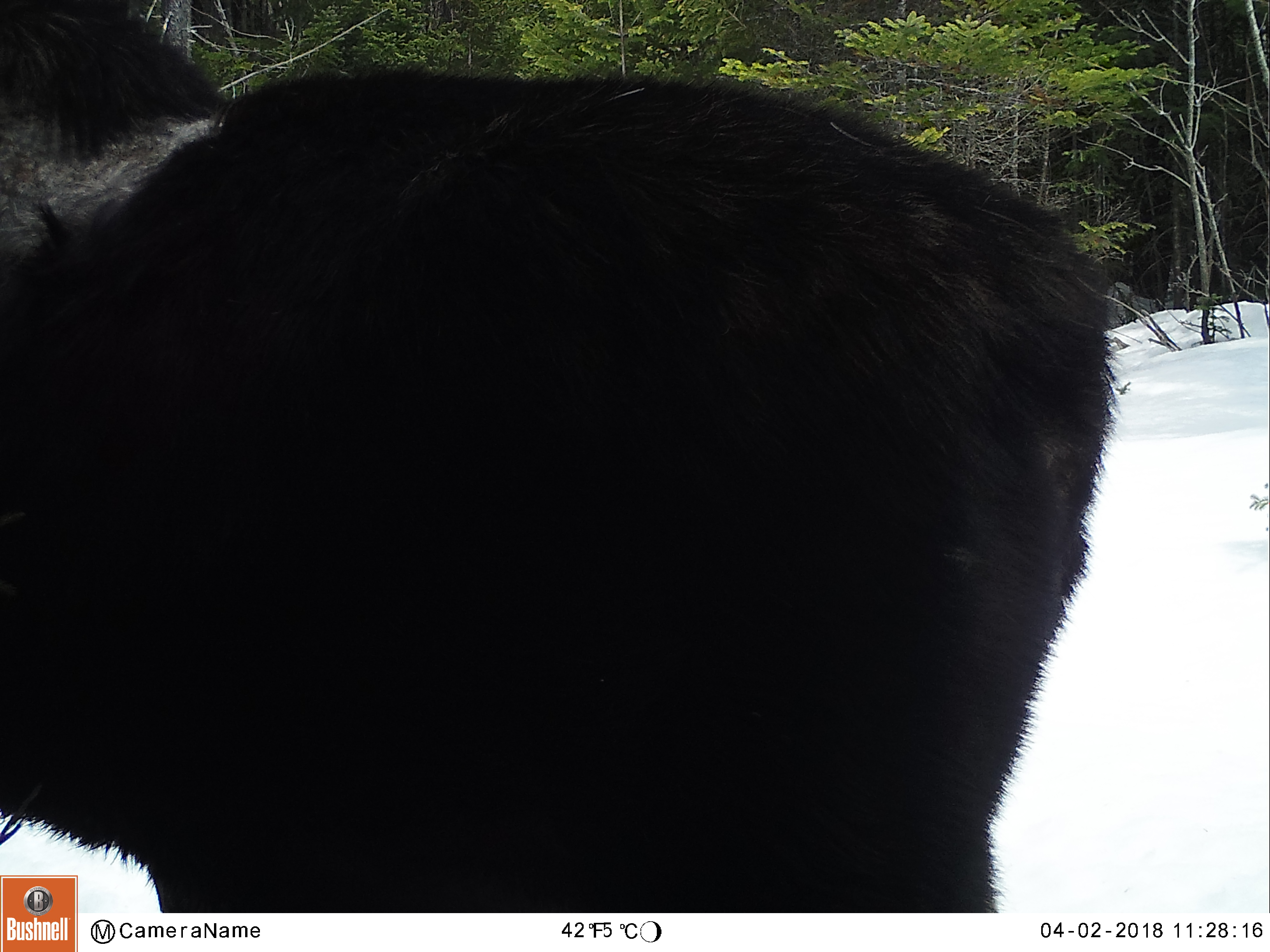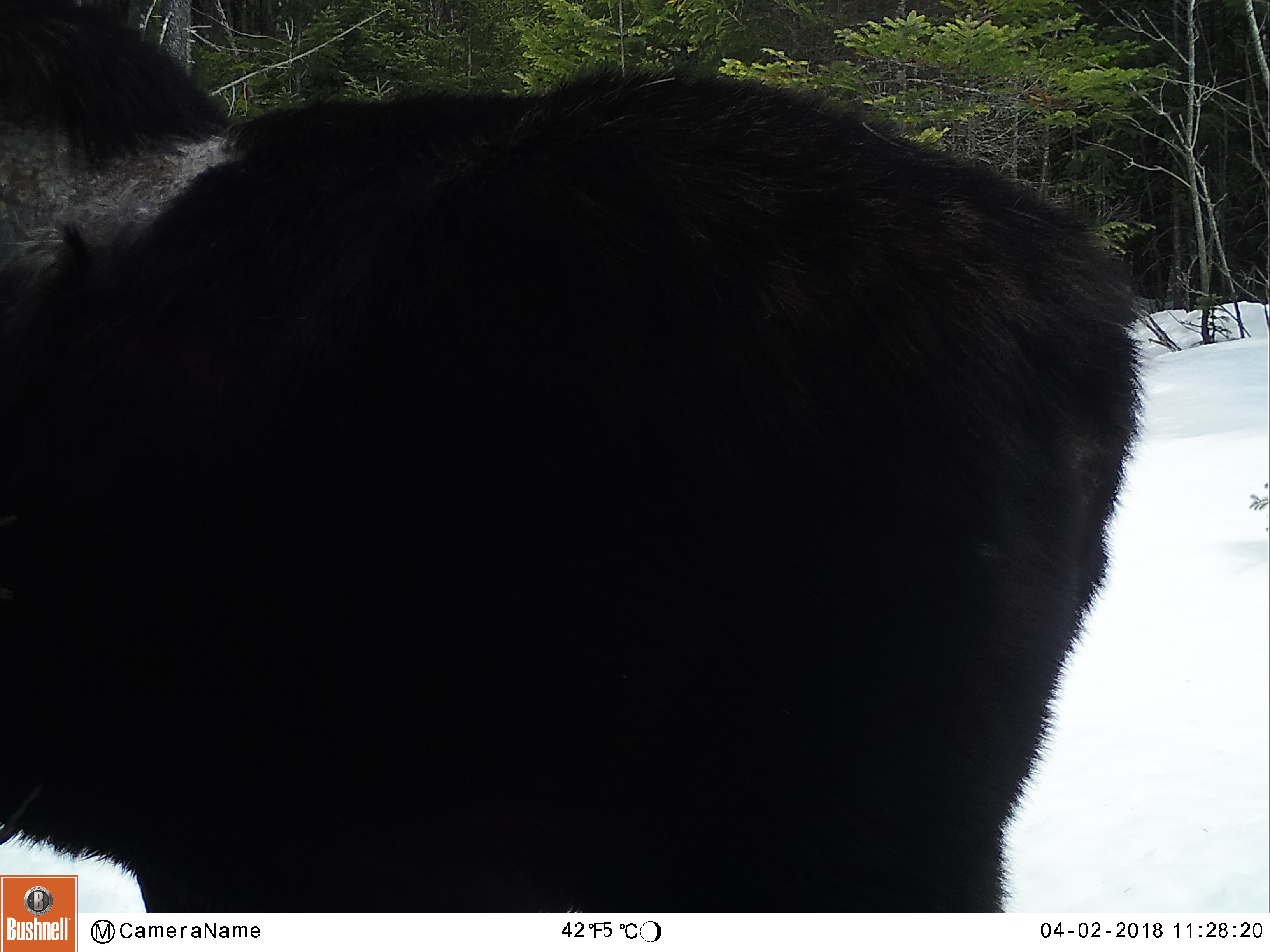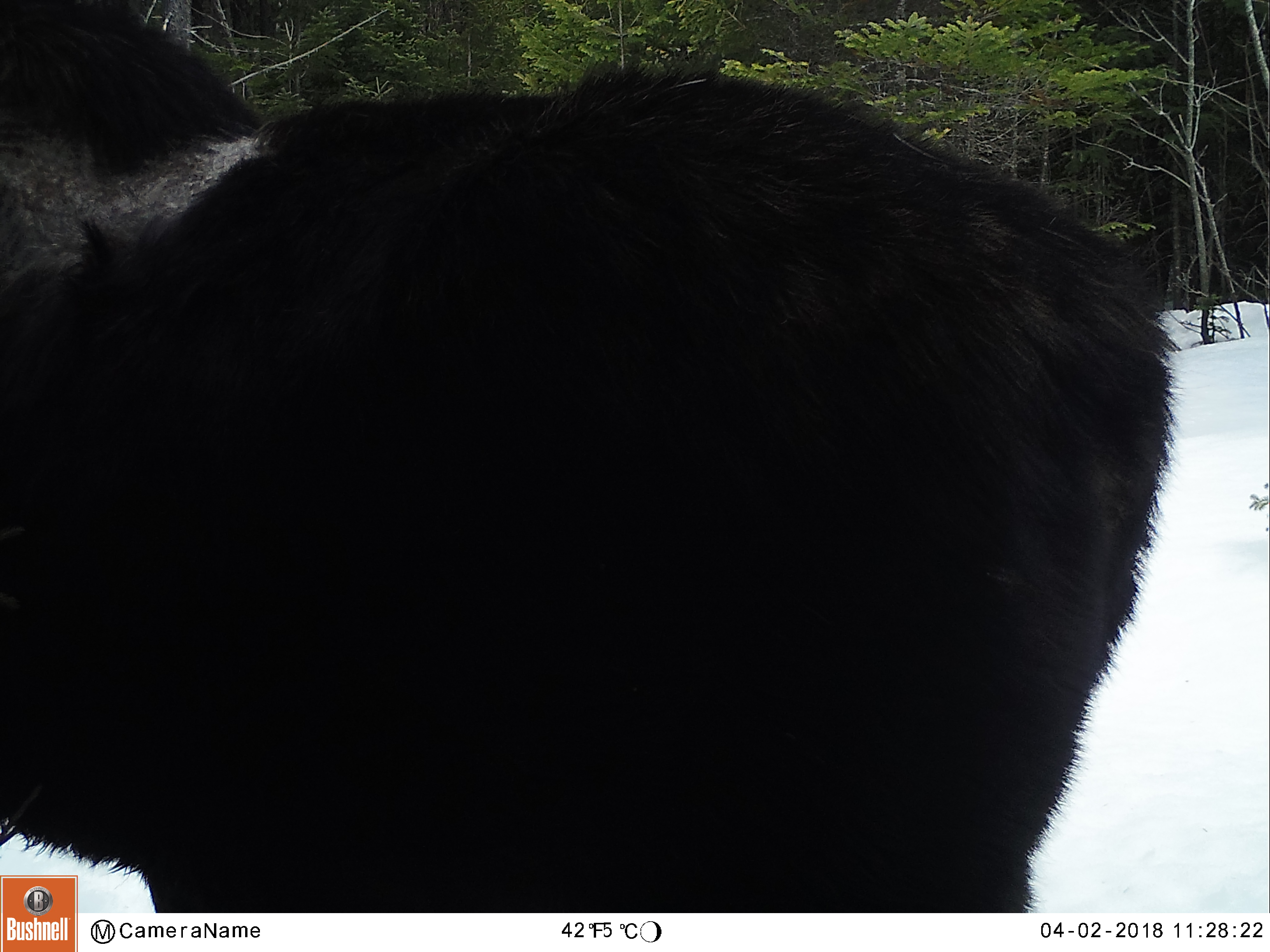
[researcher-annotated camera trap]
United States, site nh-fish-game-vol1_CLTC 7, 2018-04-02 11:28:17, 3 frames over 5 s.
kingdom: Animalia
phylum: Chordata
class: Mammalia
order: Artiodactyla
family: Cervidae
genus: Alces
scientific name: Alces alces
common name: moose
Moose (Alces alces).